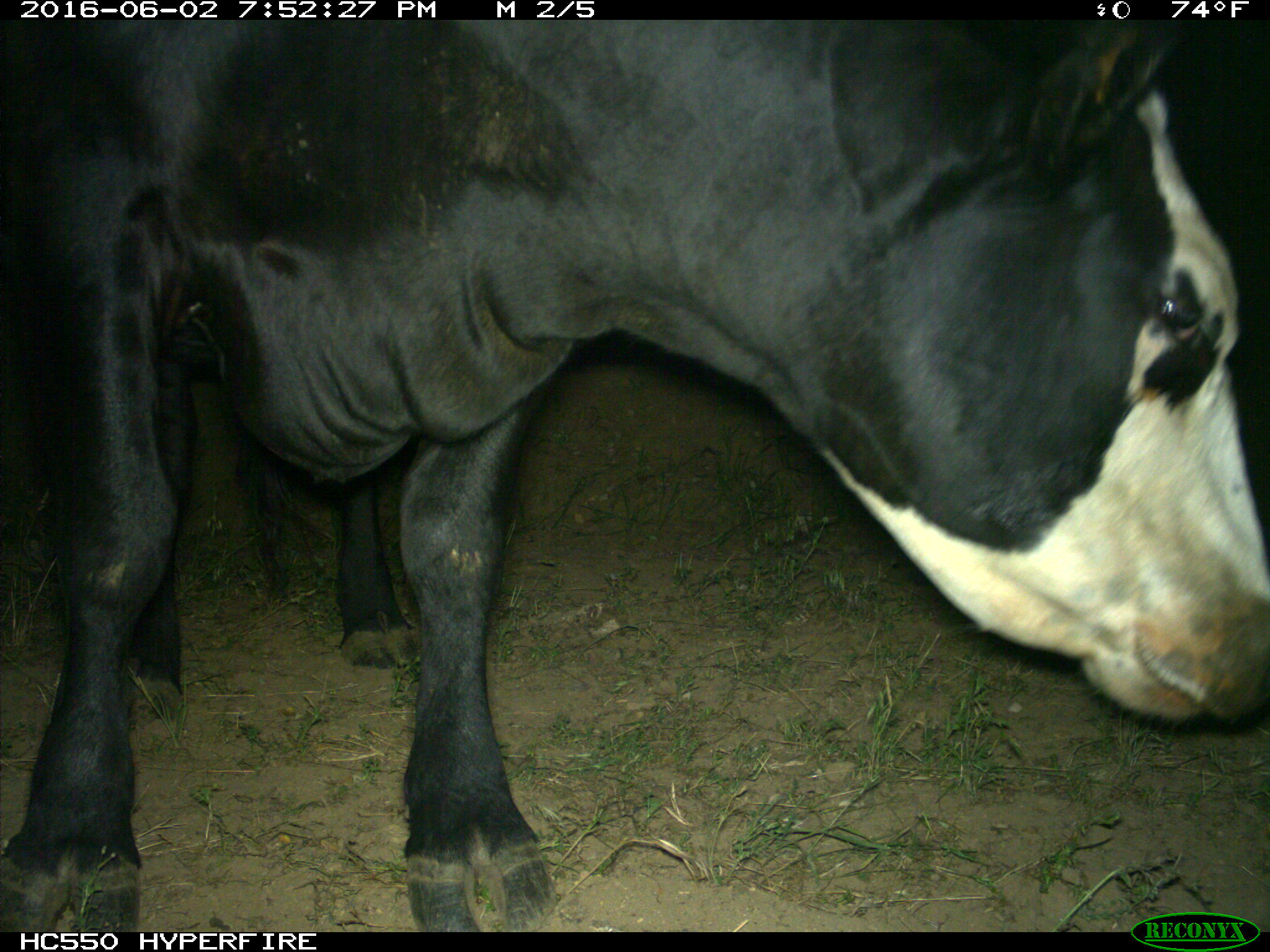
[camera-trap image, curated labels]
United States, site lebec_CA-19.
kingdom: Animalia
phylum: Chordata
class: Mammalia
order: Artiodactyla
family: Bovidae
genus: Bos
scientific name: Bos taurus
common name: domestic cow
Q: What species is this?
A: Bos taurus (domestic cow).